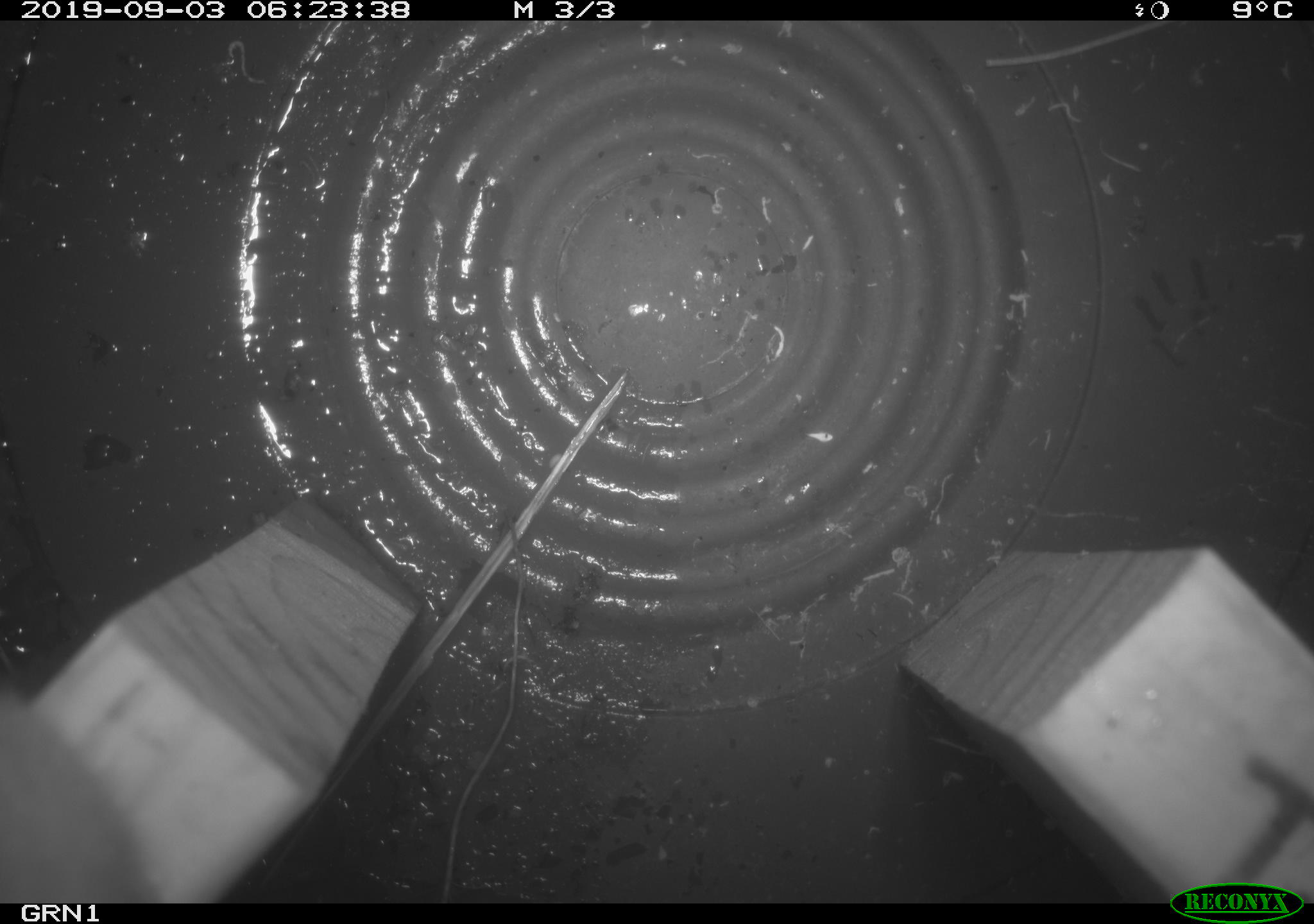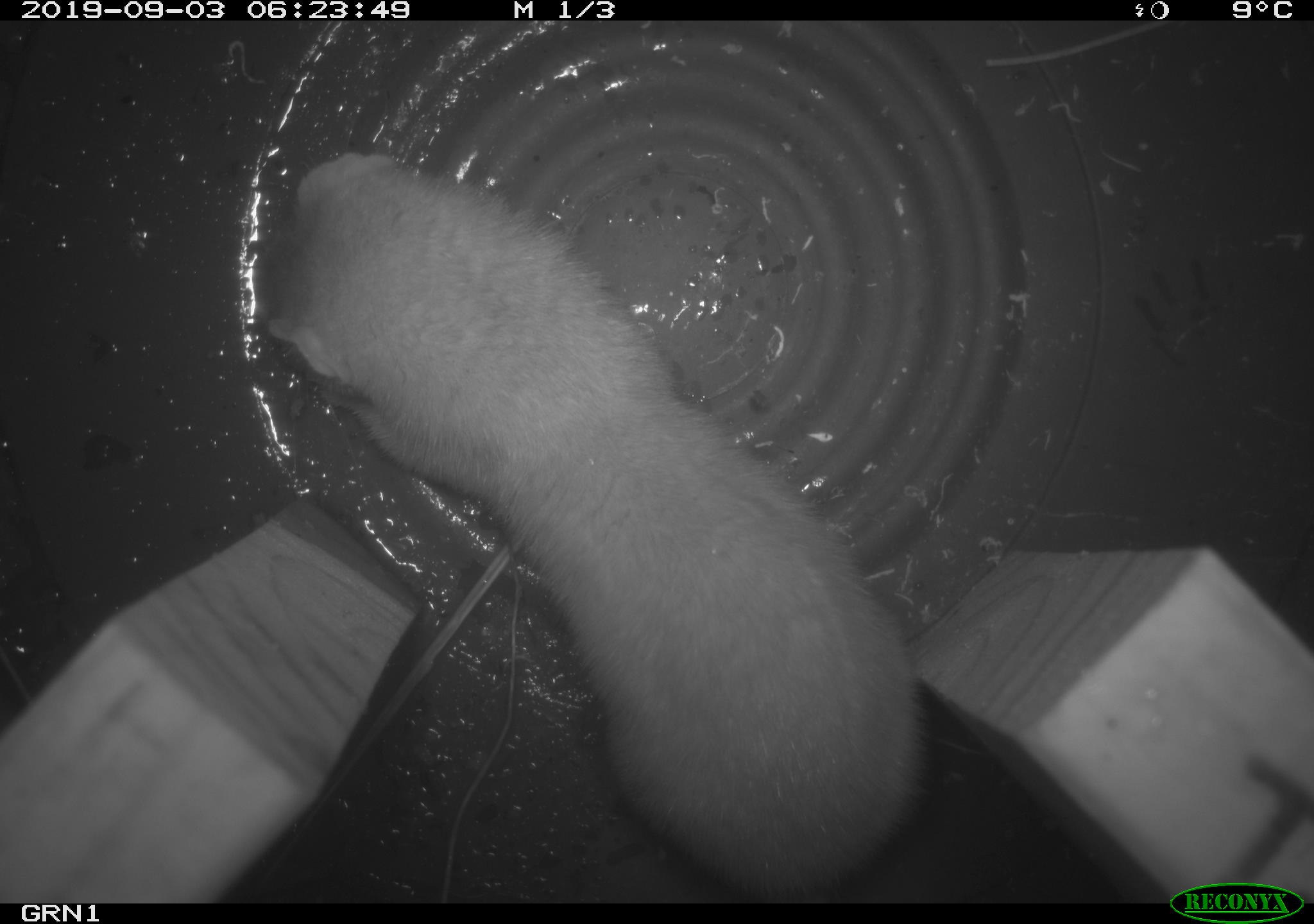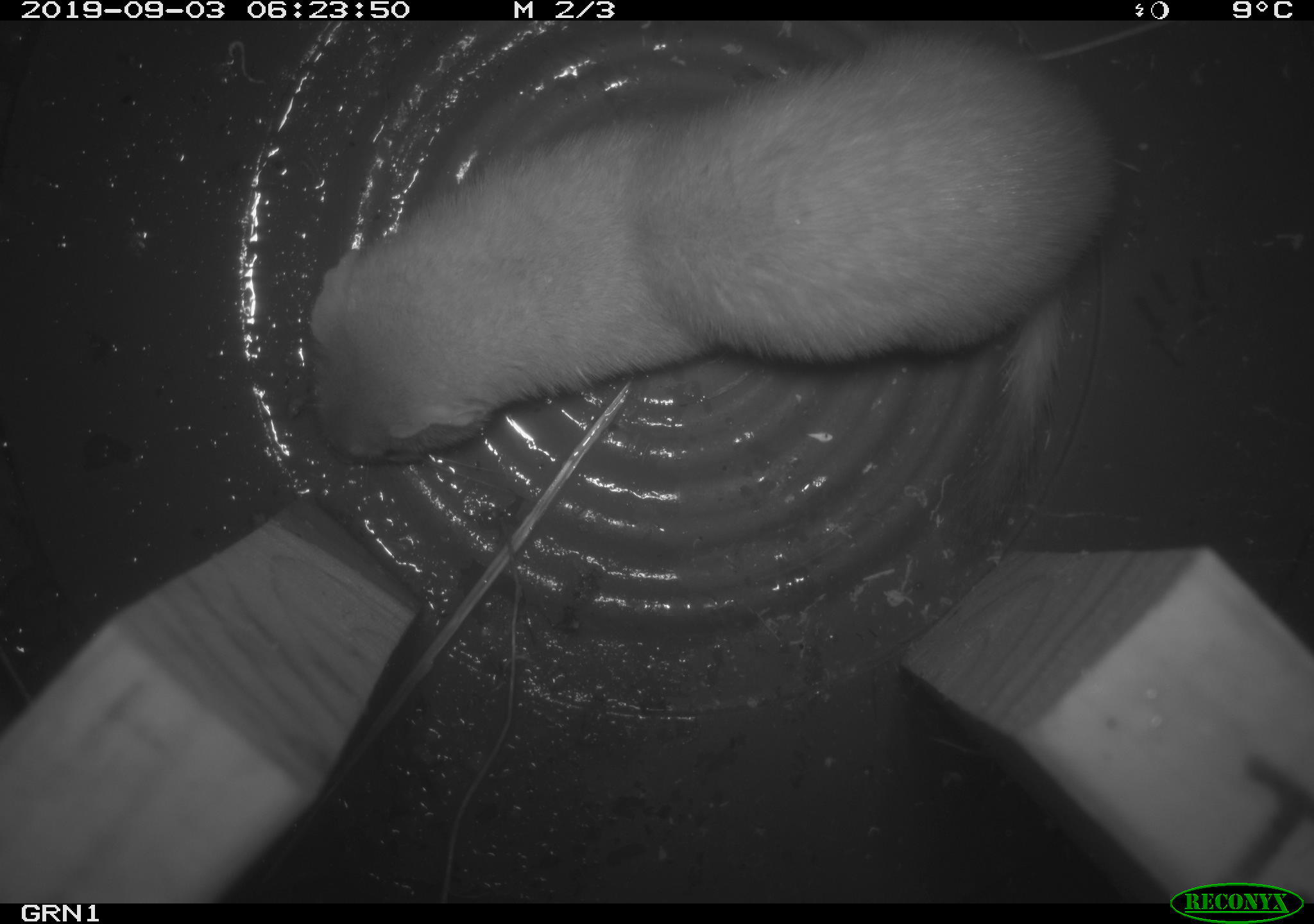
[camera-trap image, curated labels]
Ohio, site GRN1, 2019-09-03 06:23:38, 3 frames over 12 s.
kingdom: Animalia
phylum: Chordata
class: Mammalia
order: Carnivora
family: Mustelidae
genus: Neogale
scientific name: Neogale frenata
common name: long-tailed weasel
Long-tailed weasel (Neogale frenata).